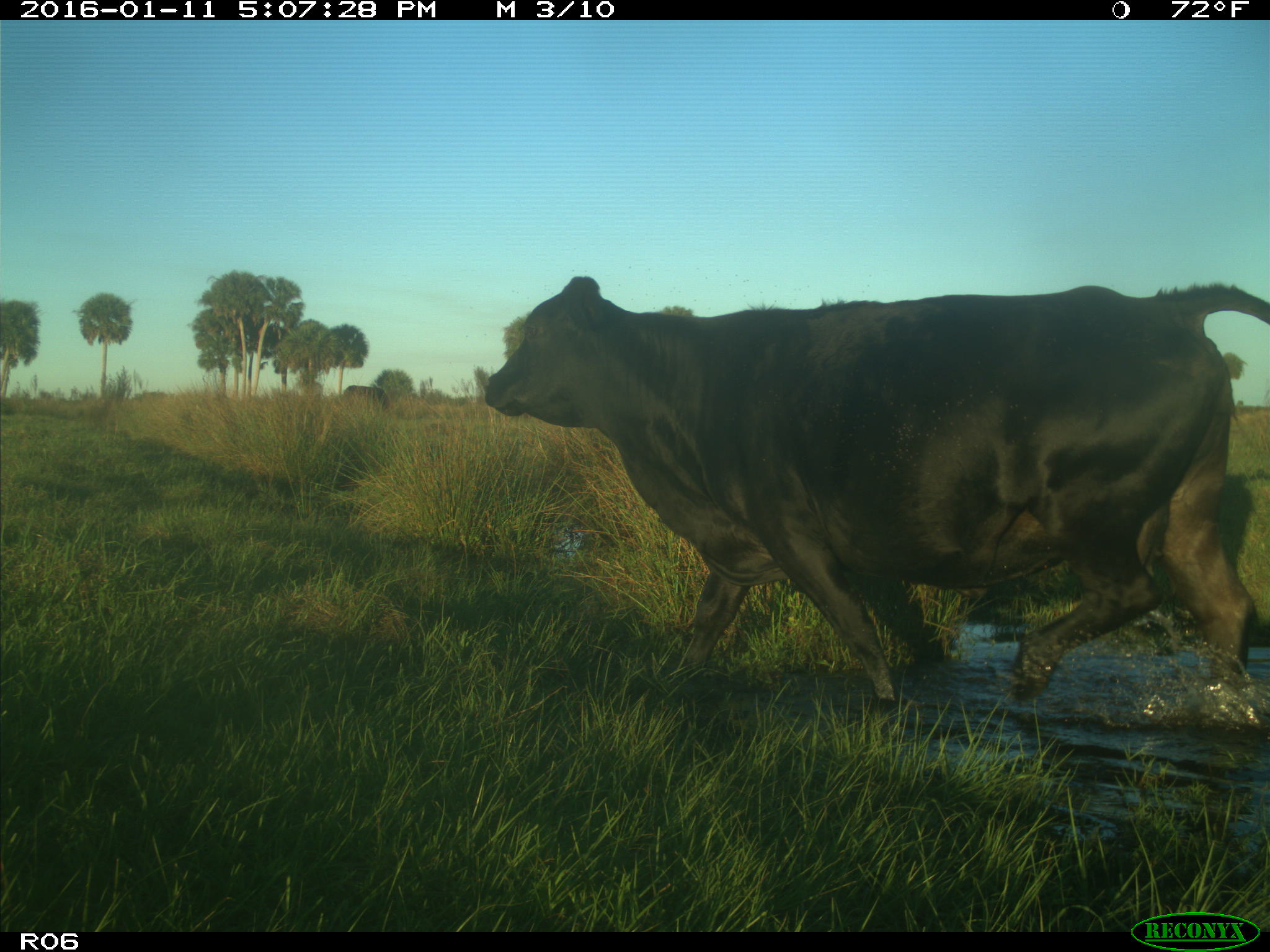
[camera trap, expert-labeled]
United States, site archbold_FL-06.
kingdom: Animalia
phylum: Chordata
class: Mammalia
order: Artiodactyla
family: Bovidae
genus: Bos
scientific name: Bos taurus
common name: domestic cow